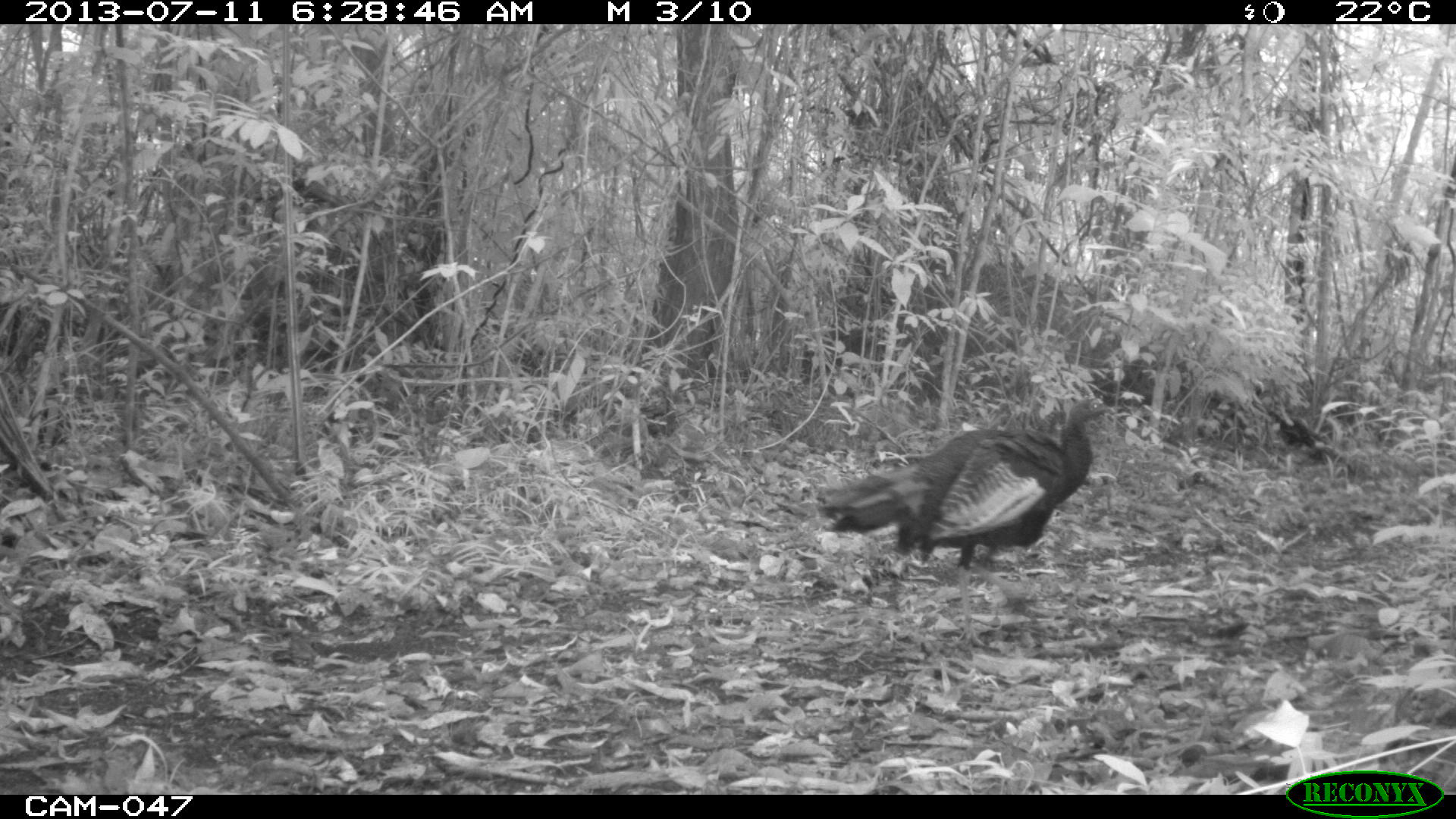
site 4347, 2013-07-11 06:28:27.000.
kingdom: Animalia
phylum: Chordata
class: Aves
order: Galliformes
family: Phasianidae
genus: Meleagris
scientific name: Meleagris ocellata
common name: ocellated turkey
Meleagris ocellata (ocellated turkey), count 1, sex male.